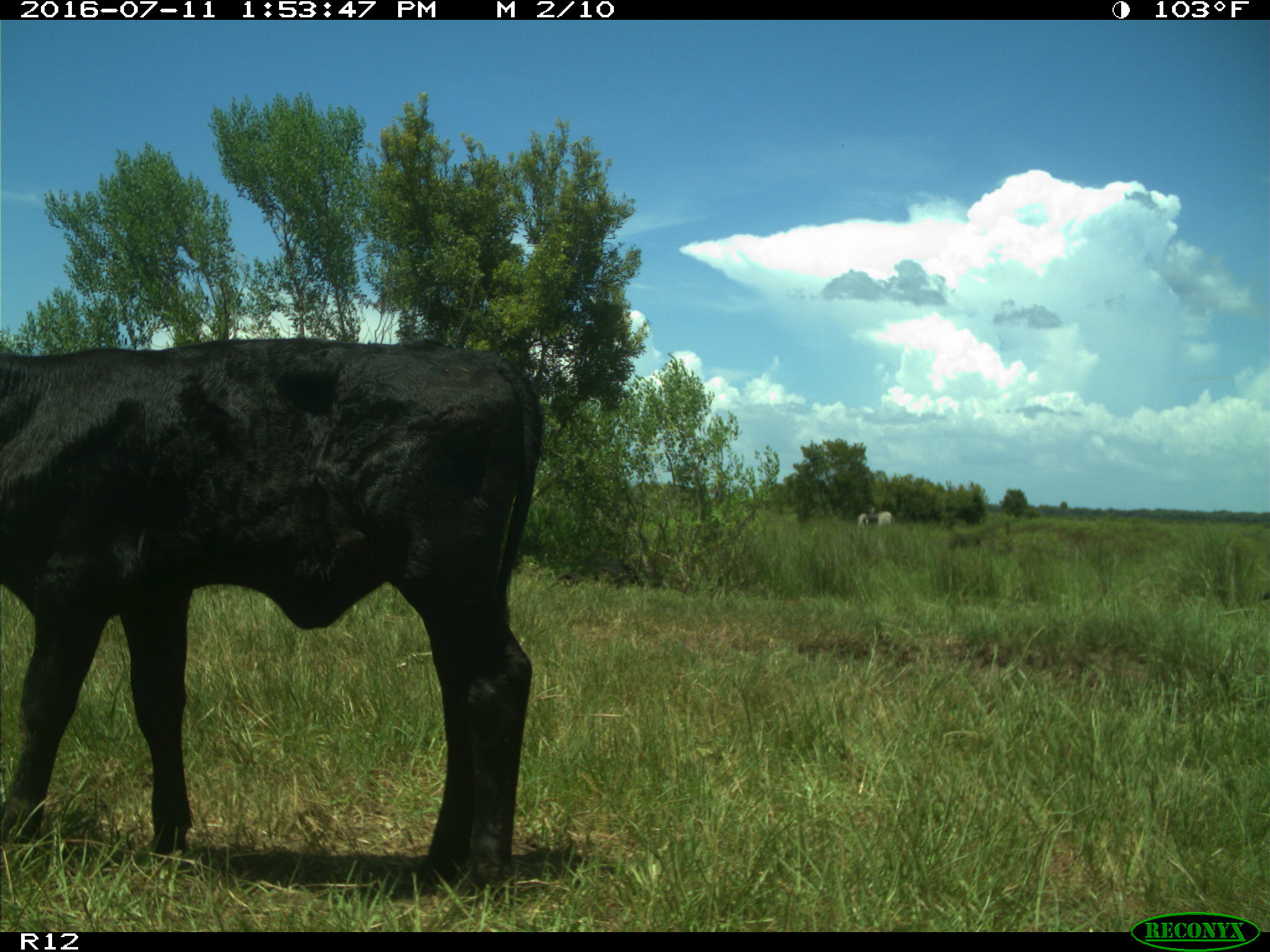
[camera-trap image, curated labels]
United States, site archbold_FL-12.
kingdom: Animalia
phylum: Chordata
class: Mammalia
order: Artiodactyla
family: Bovidae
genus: Bos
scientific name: Bos taurus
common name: domestic cow